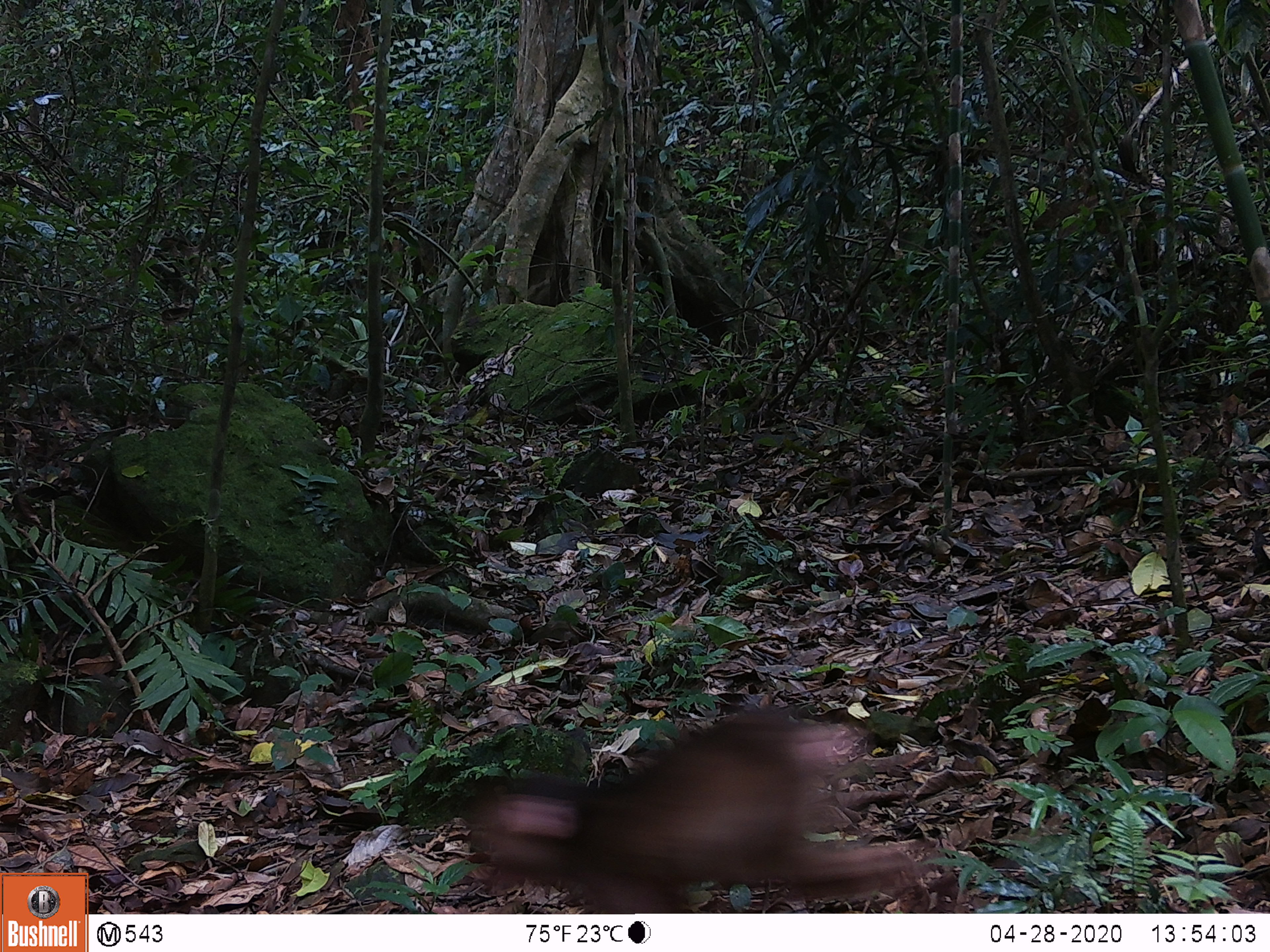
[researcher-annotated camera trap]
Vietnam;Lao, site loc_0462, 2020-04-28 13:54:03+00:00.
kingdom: Animalia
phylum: Chordata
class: Mammalia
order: Primates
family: Cercopithecidae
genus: Macaca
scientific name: Macaca arctoides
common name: stump-tailed macaque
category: stump tailed macaque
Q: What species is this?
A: Stump tailed macaque (stump-tailed macaque) (Macaca arctoides).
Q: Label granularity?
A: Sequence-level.